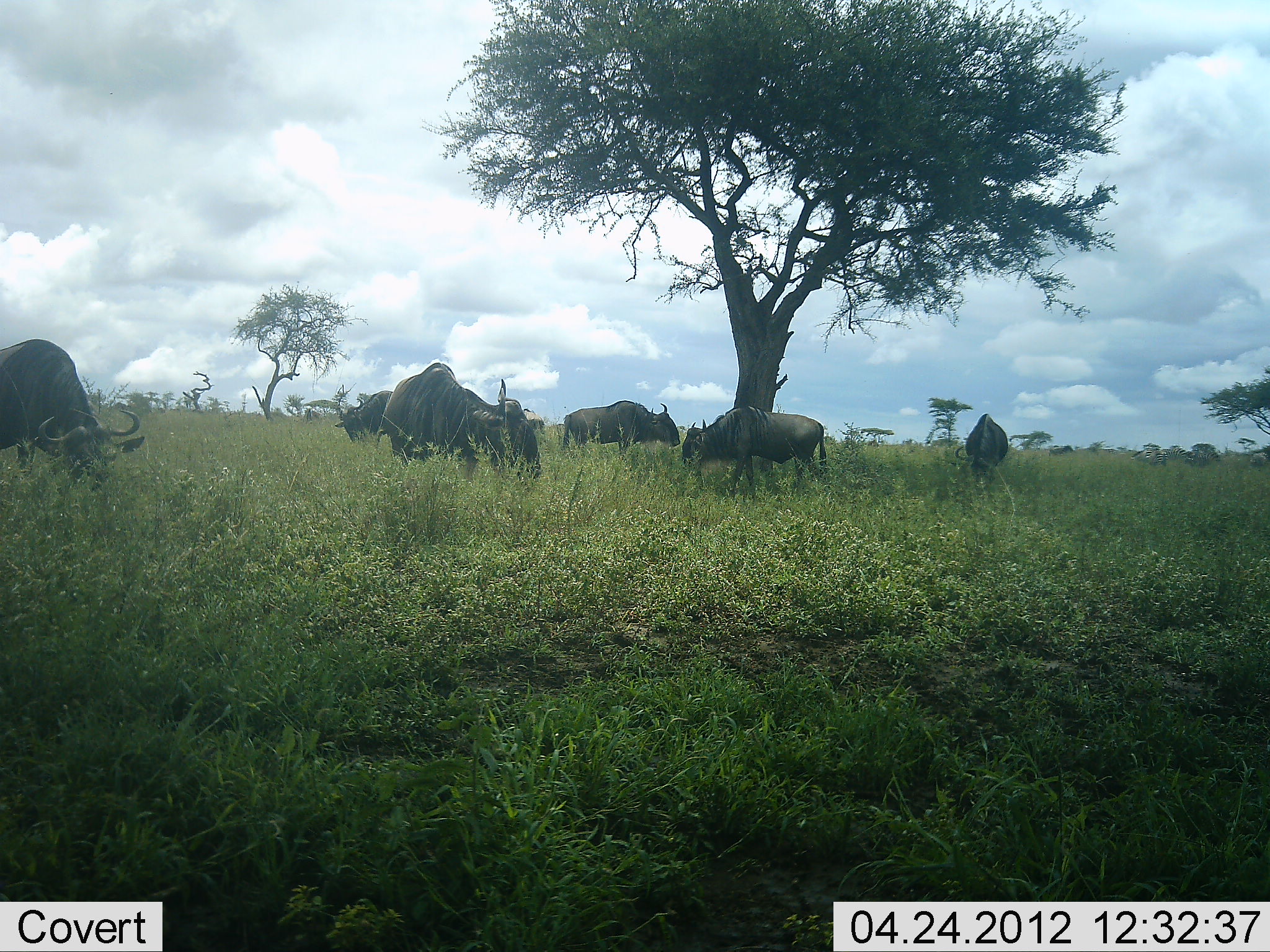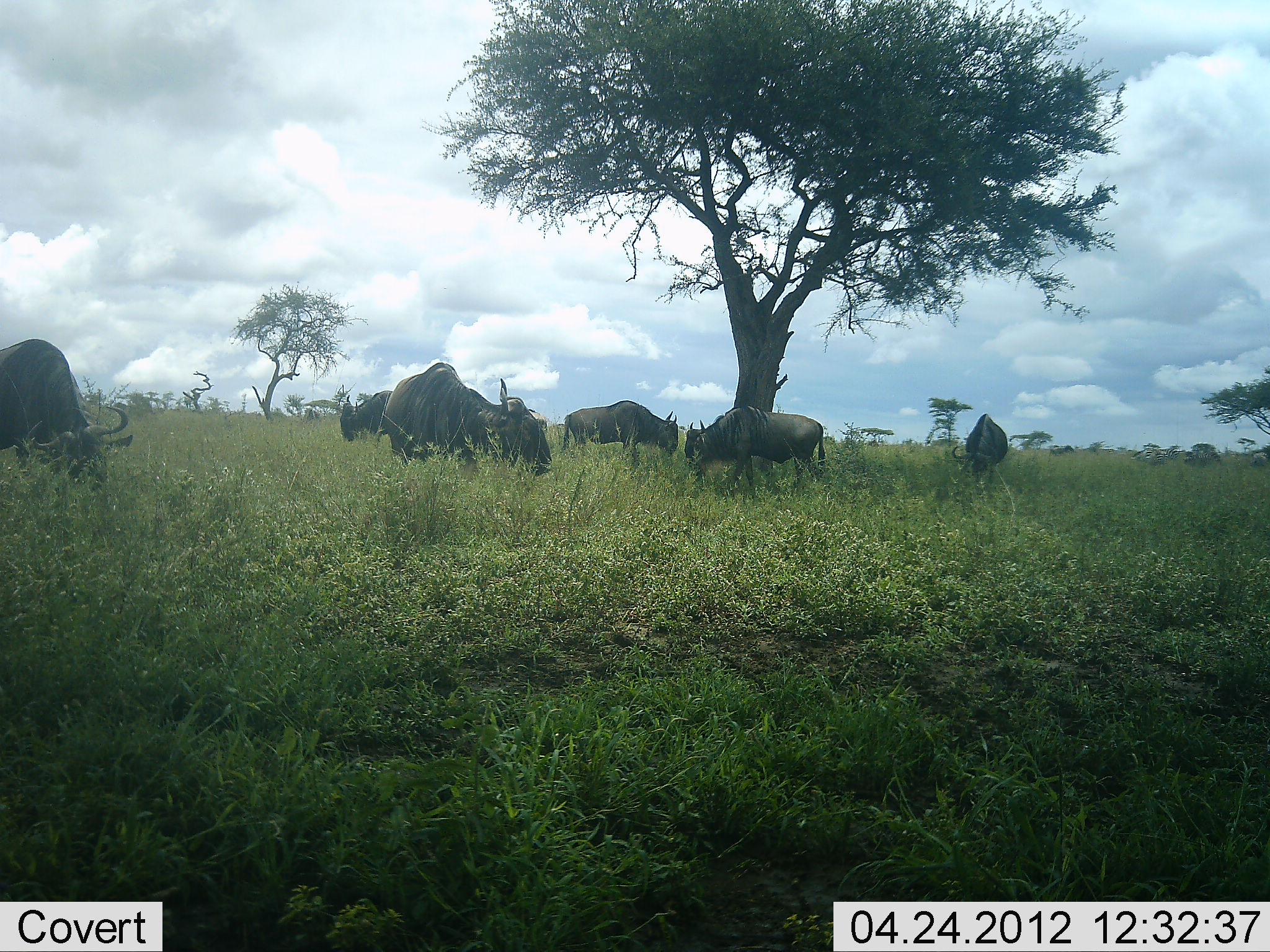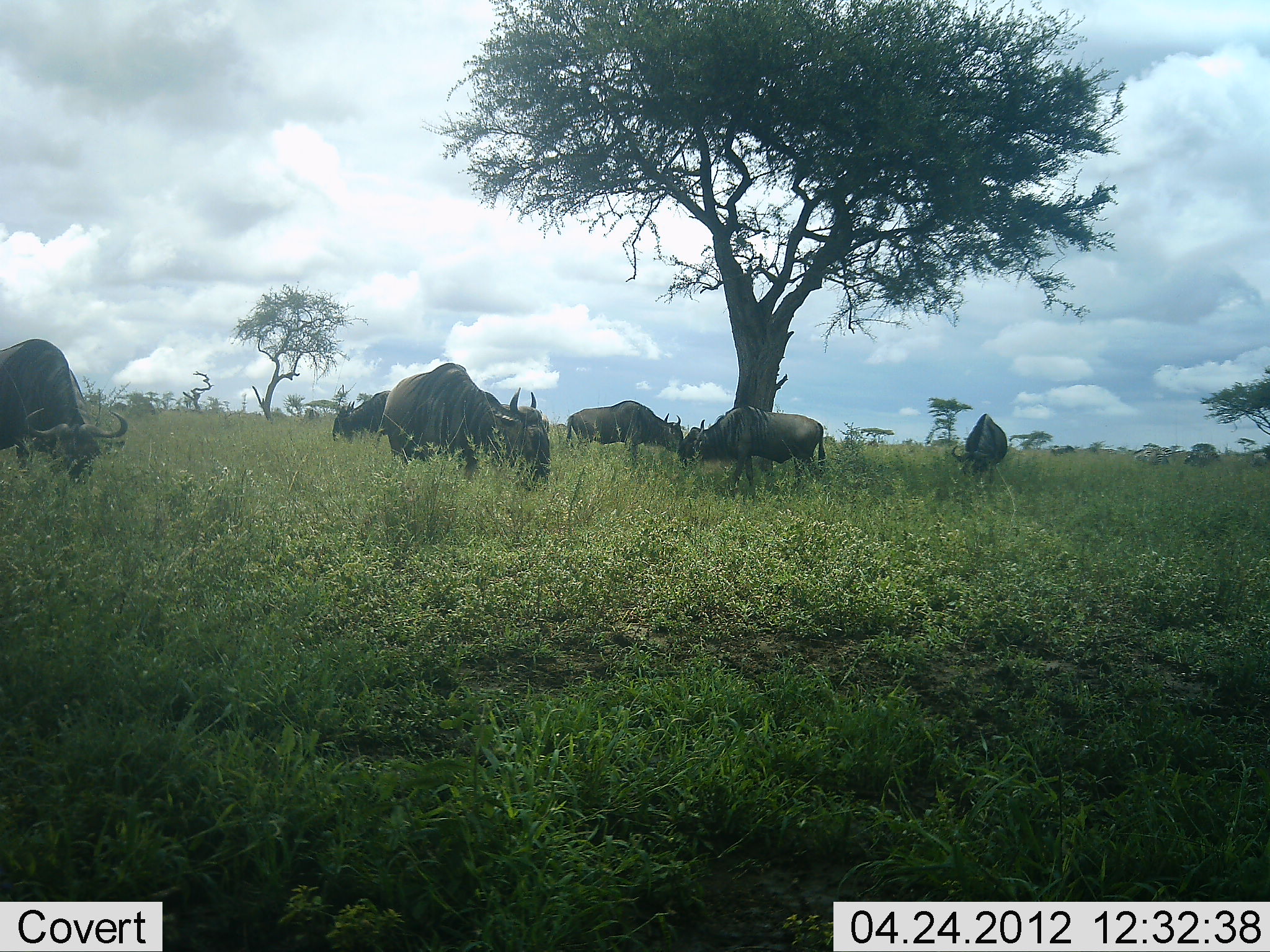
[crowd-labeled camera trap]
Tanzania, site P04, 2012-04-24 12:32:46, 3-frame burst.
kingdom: Animalia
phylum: Chordata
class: Mammalia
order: Artiodactyla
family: Bovidae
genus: Connochaetes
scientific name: Connochaetes taurinus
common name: blue wildebeest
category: wildebeest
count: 6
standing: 12%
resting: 0%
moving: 0%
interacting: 0%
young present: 0%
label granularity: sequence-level